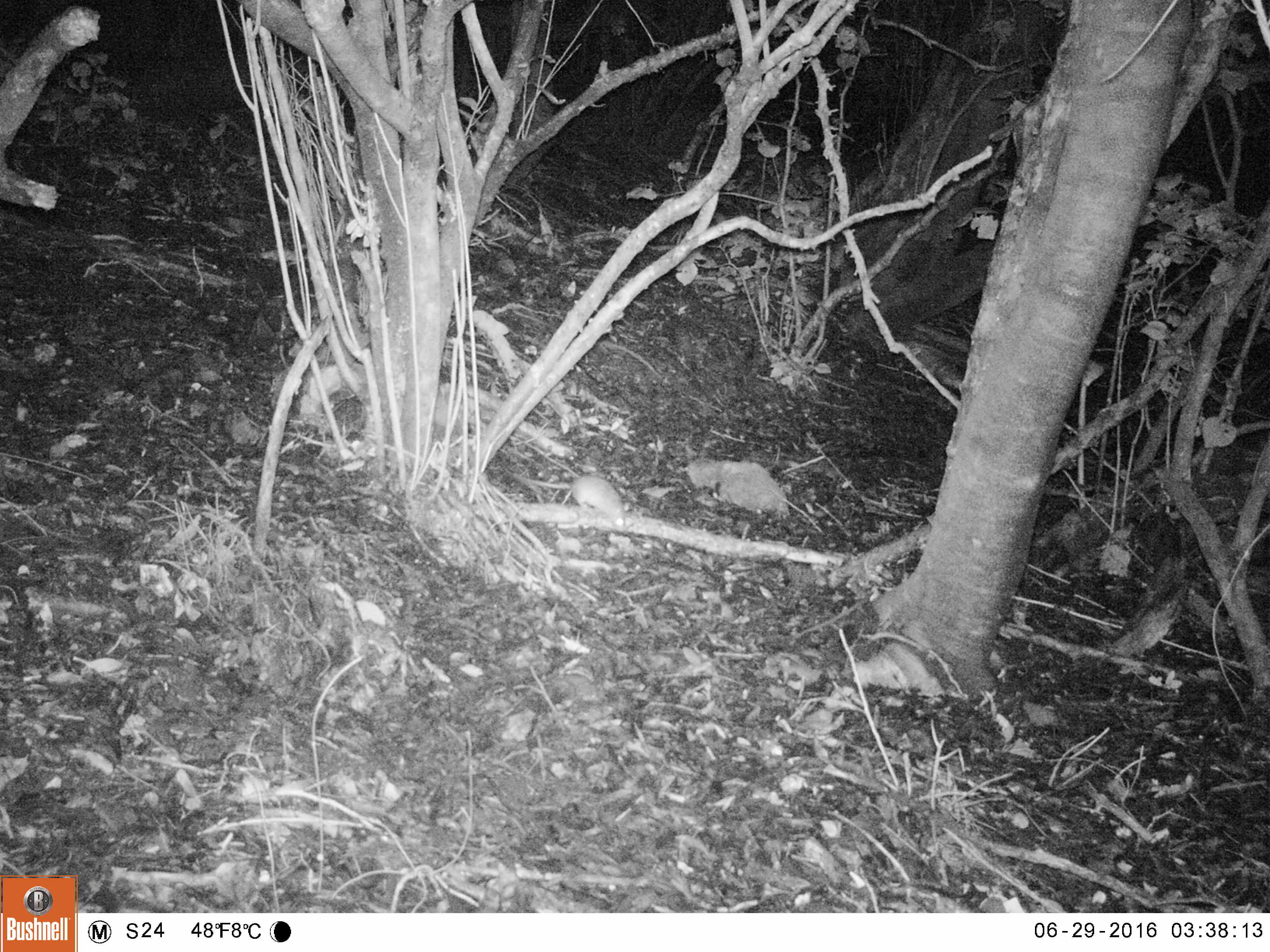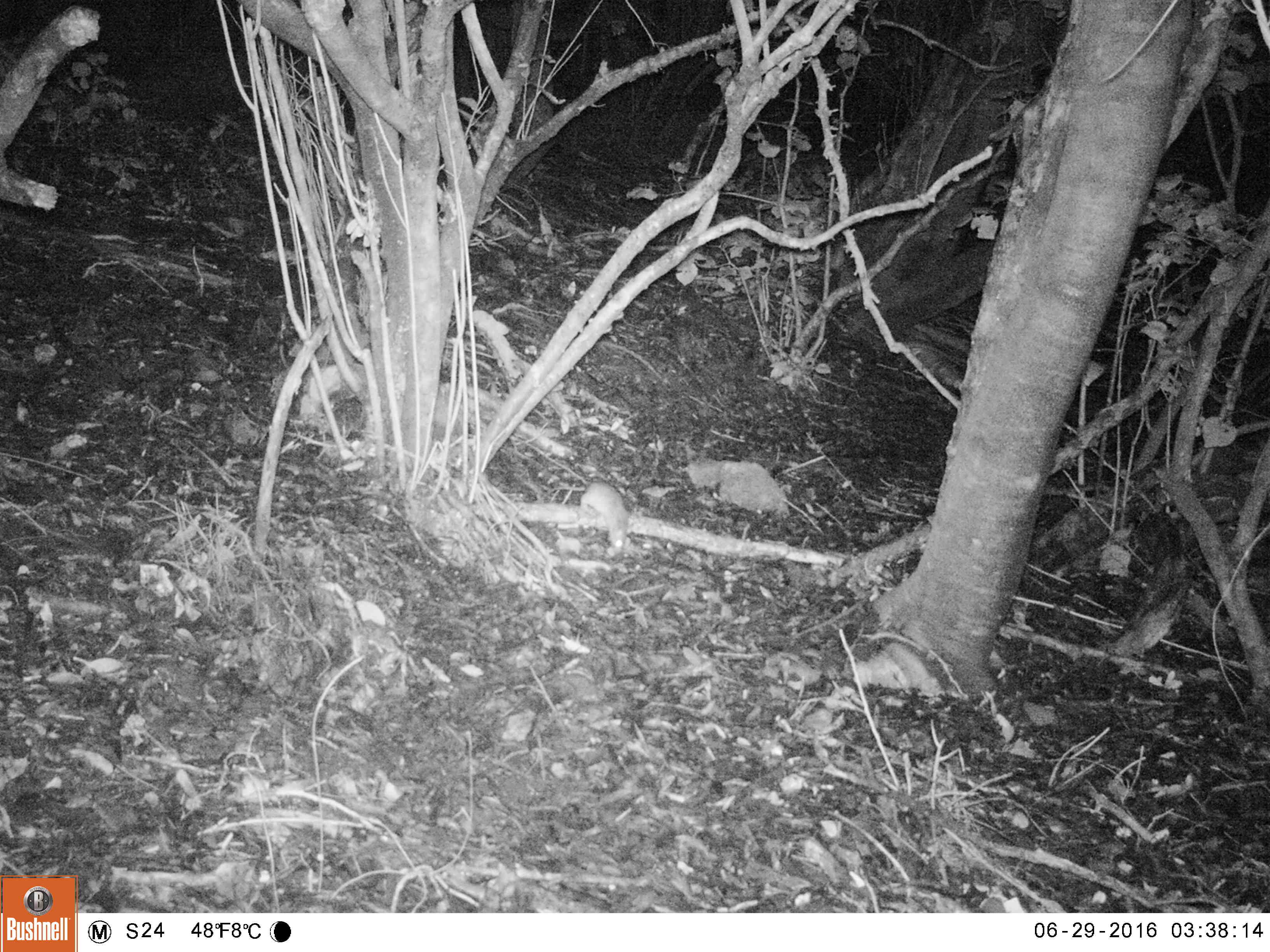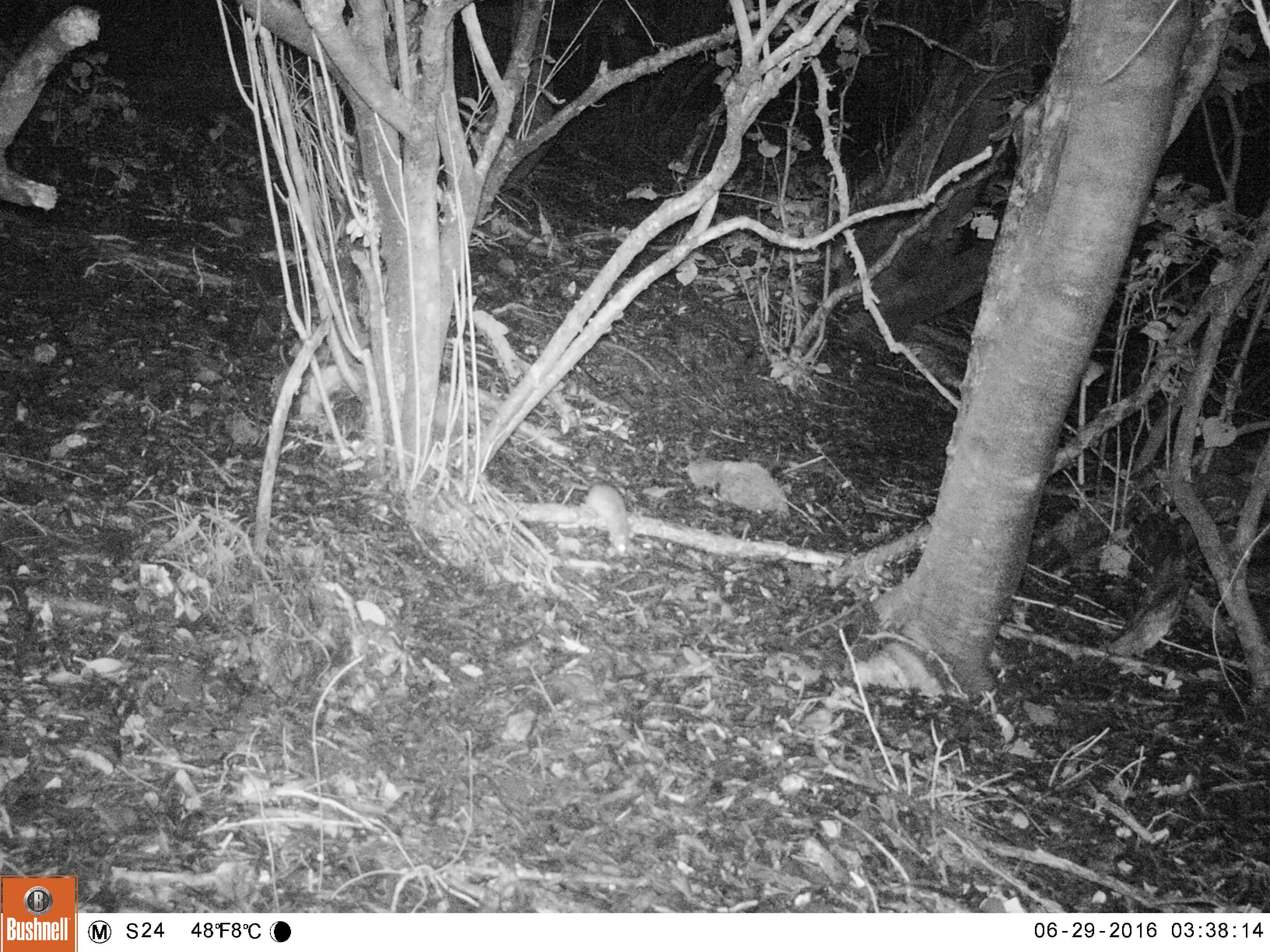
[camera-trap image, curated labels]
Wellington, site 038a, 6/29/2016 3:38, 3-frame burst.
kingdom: Animalia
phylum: Chordata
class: Mammalia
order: Rodentia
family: Muridae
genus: Rattus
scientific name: Rattus rattus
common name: ship rat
Ship rat (Rattus rattus).